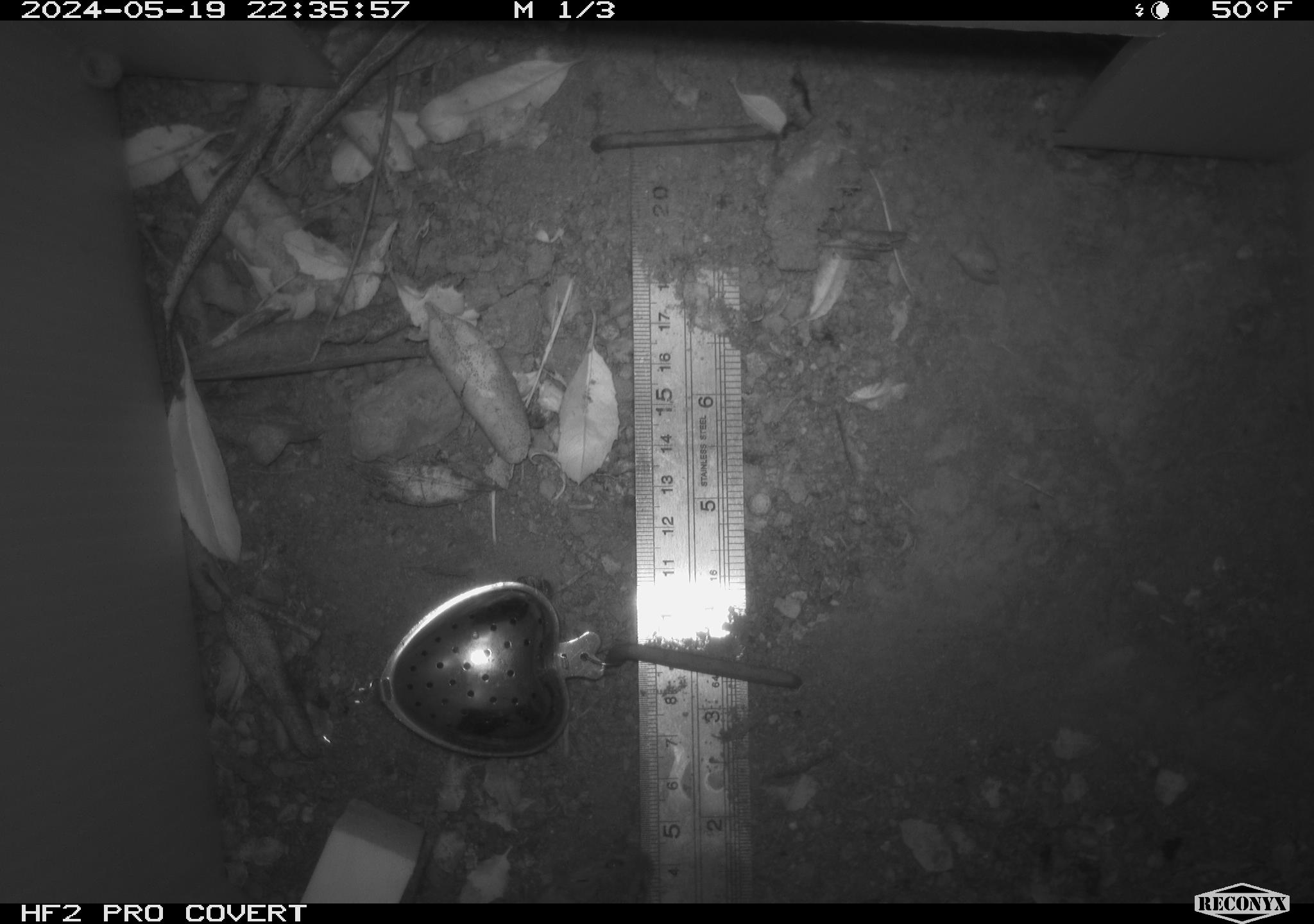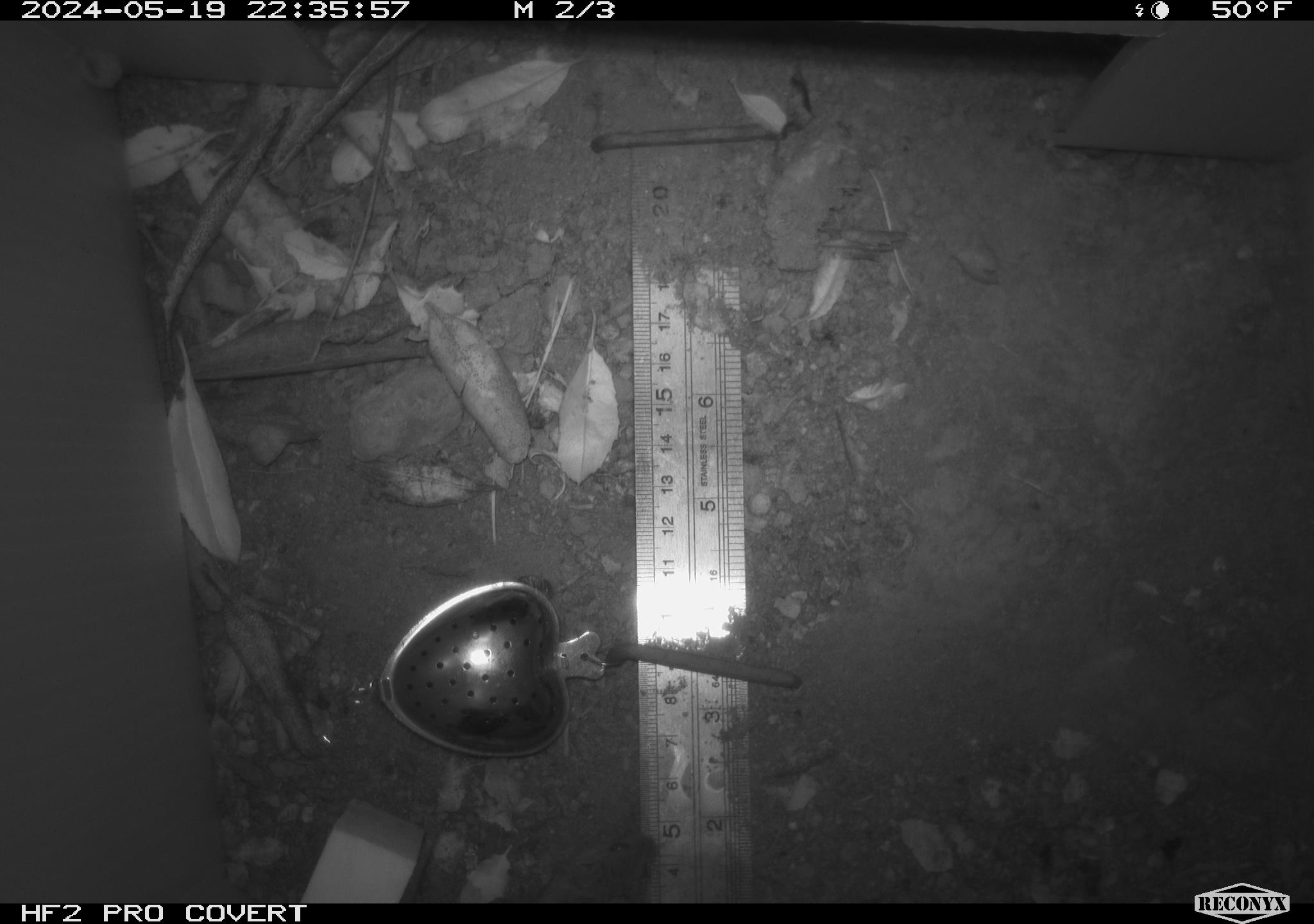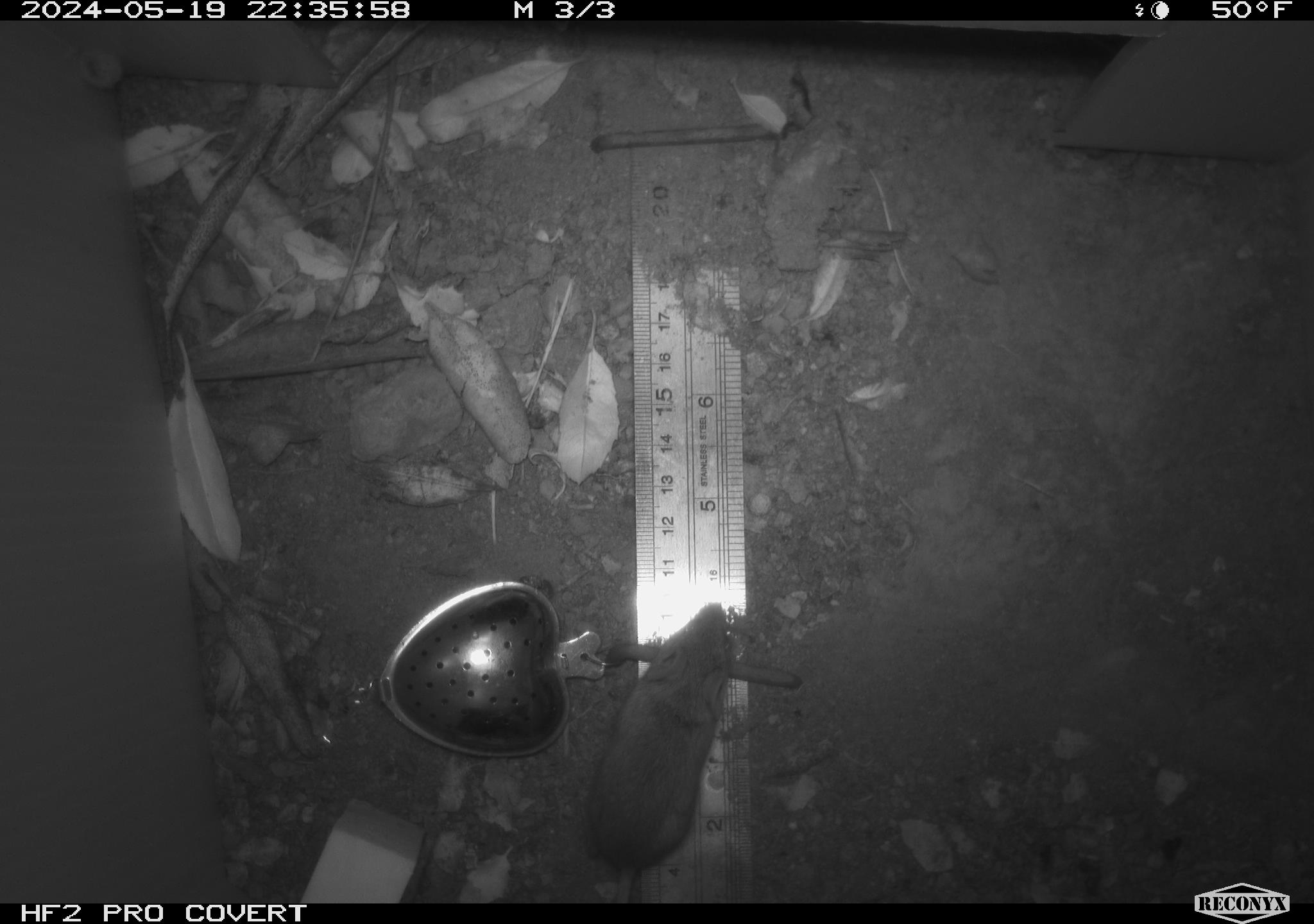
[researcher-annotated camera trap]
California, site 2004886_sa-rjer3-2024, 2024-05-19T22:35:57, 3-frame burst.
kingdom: Animalia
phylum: Chordata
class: Mammalia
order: Rodentia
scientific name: Rodentia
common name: mouse species